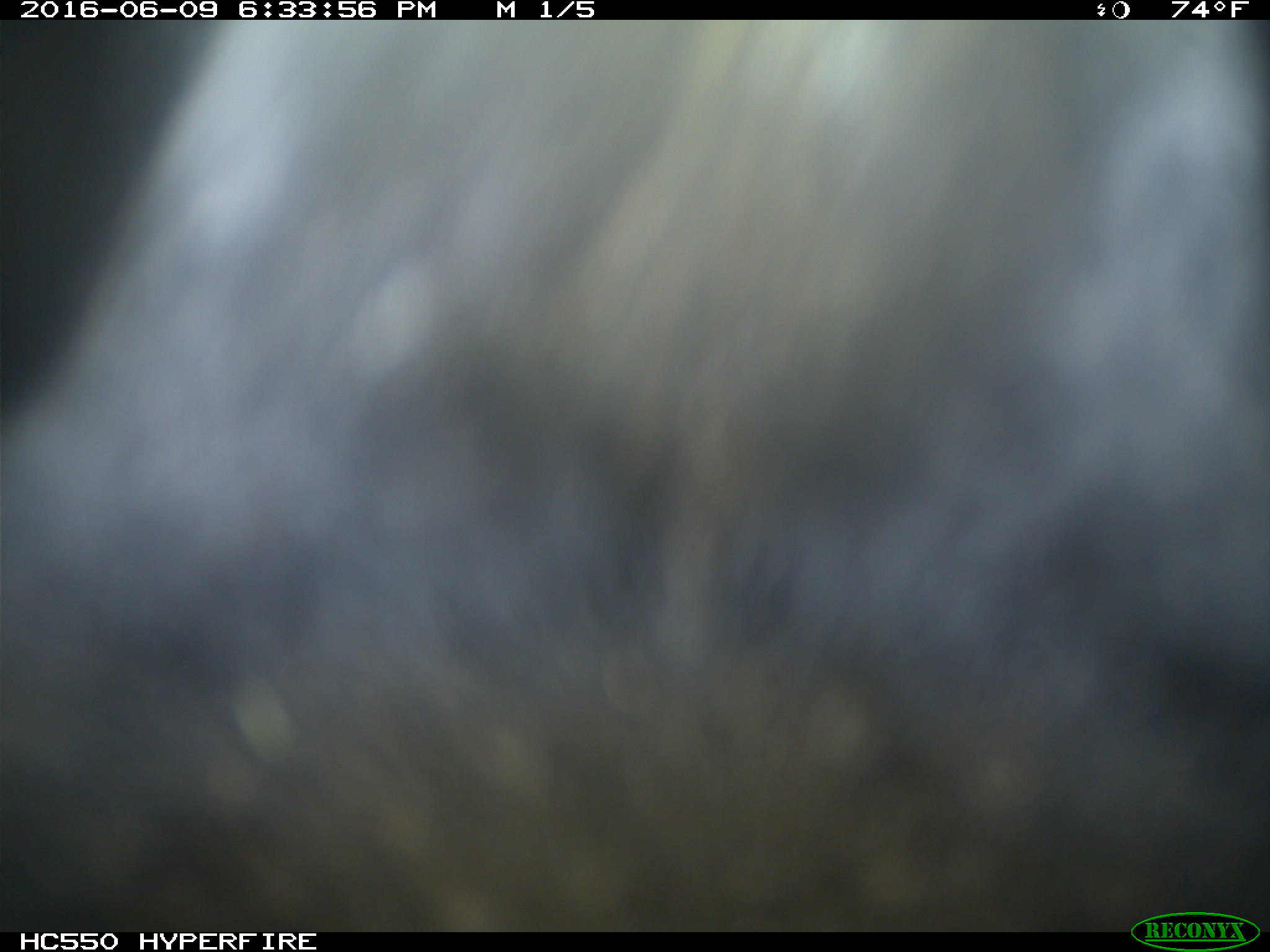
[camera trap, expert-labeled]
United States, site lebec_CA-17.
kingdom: Animalia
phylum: Chordata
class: Mammalia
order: Artiodactyla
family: Bovidae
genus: Bos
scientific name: Bos taurus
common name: domestic cow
Bos taurus (domestic cow).